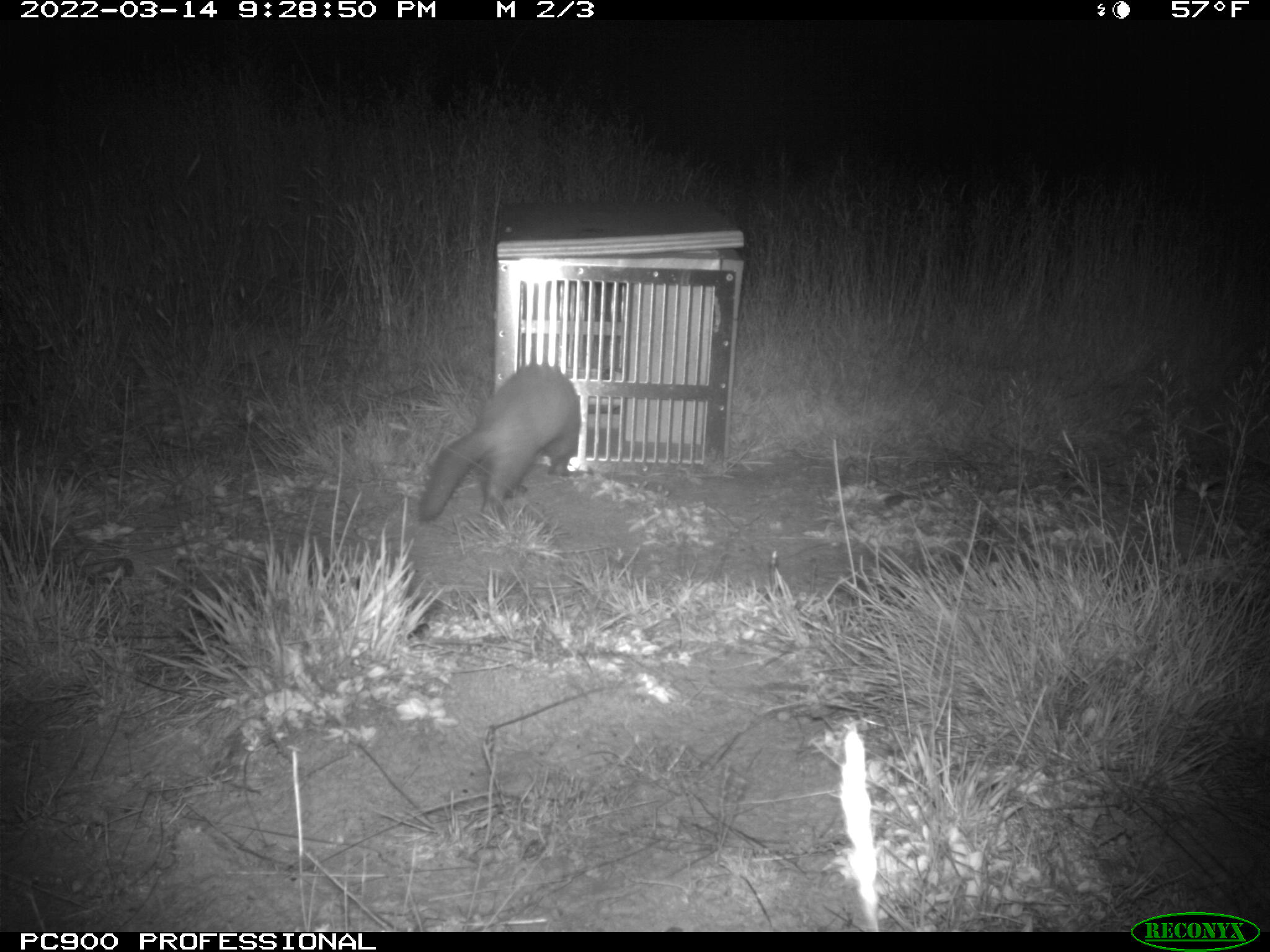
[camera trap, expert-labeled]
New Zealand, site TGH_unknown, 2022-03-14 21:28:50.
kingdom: Animalia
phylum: Chordata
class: Mammalia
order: Carnivora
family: Mustelidae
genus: Mustela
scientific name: Mustela furo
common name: ferret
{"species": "ferret (Mustela furo)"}